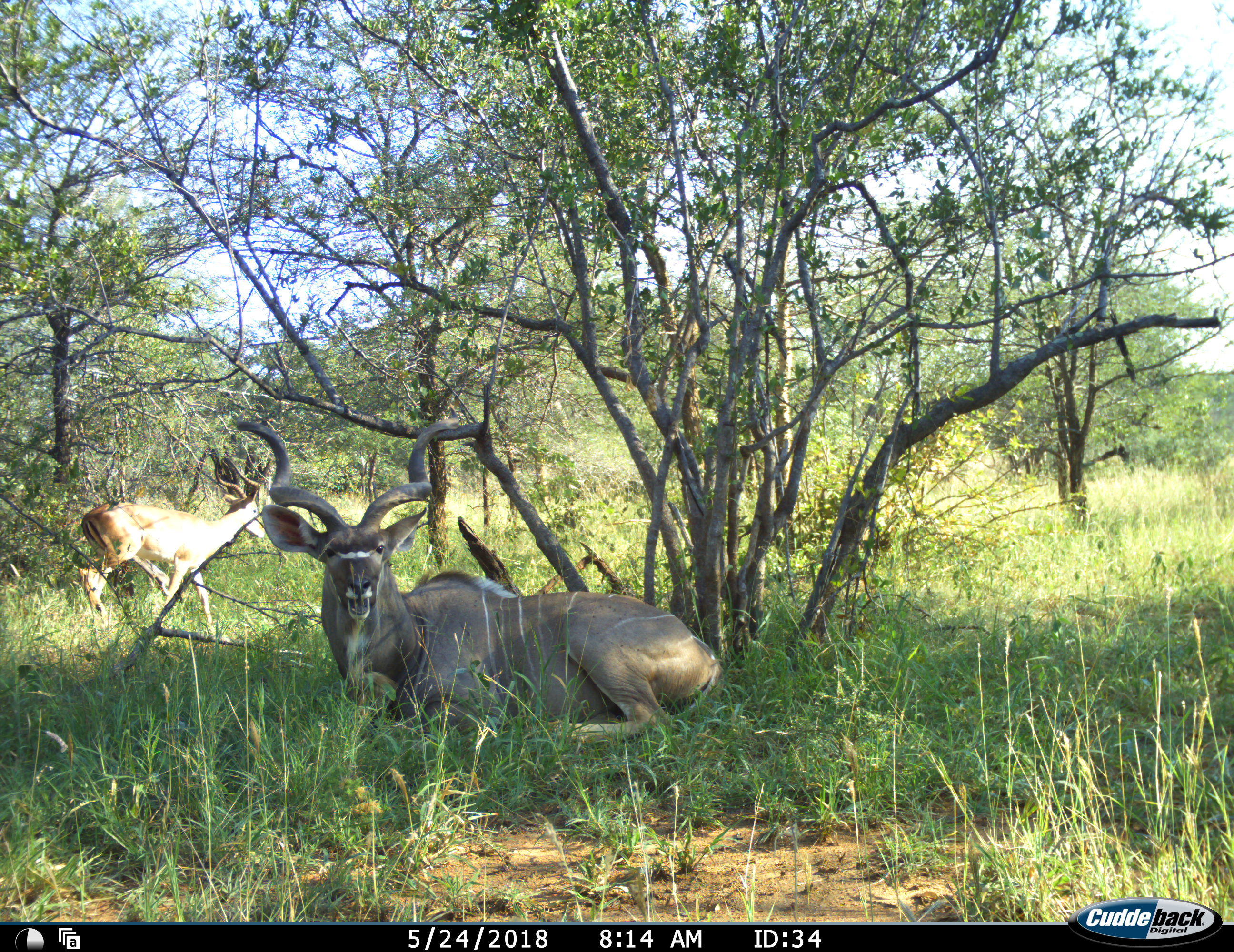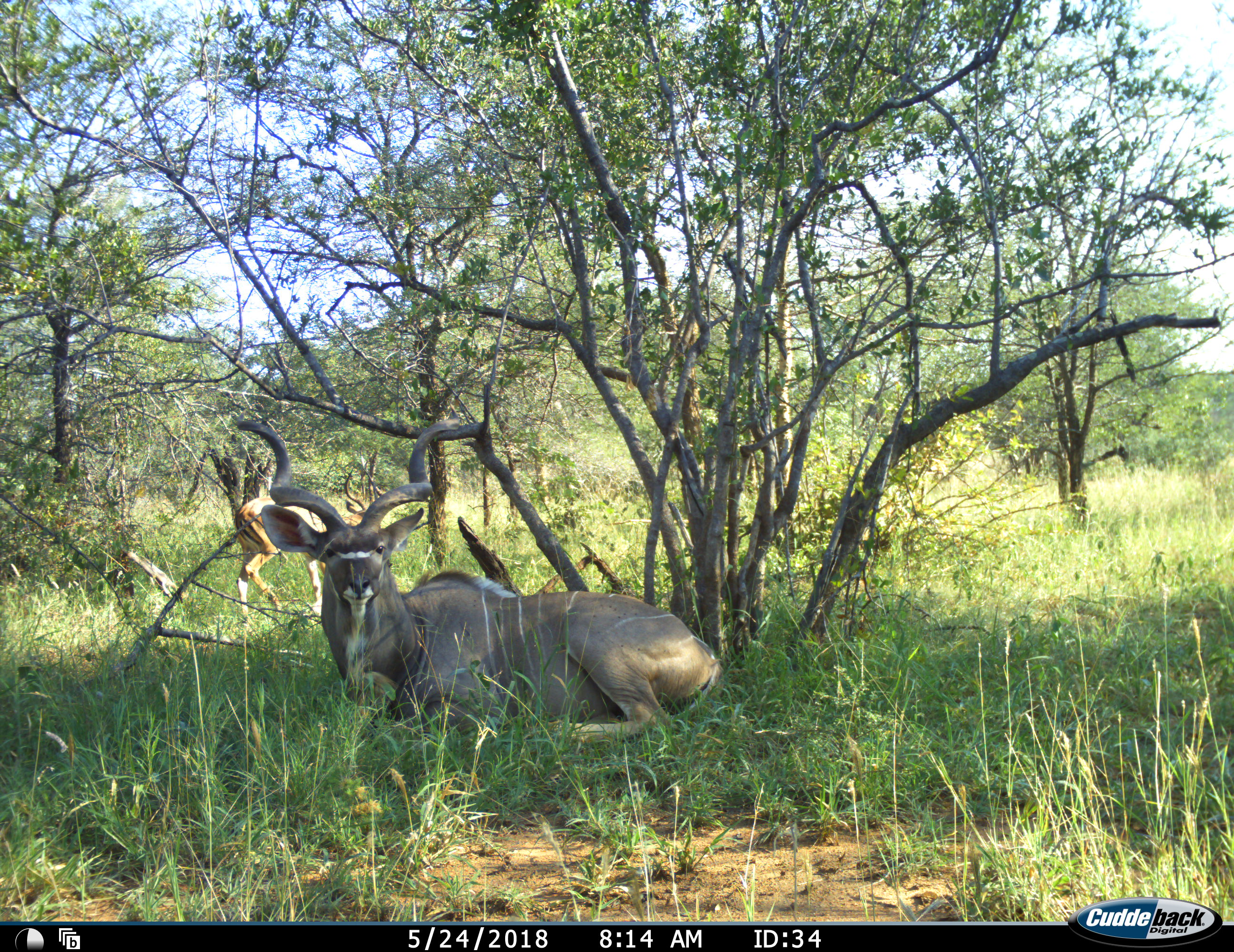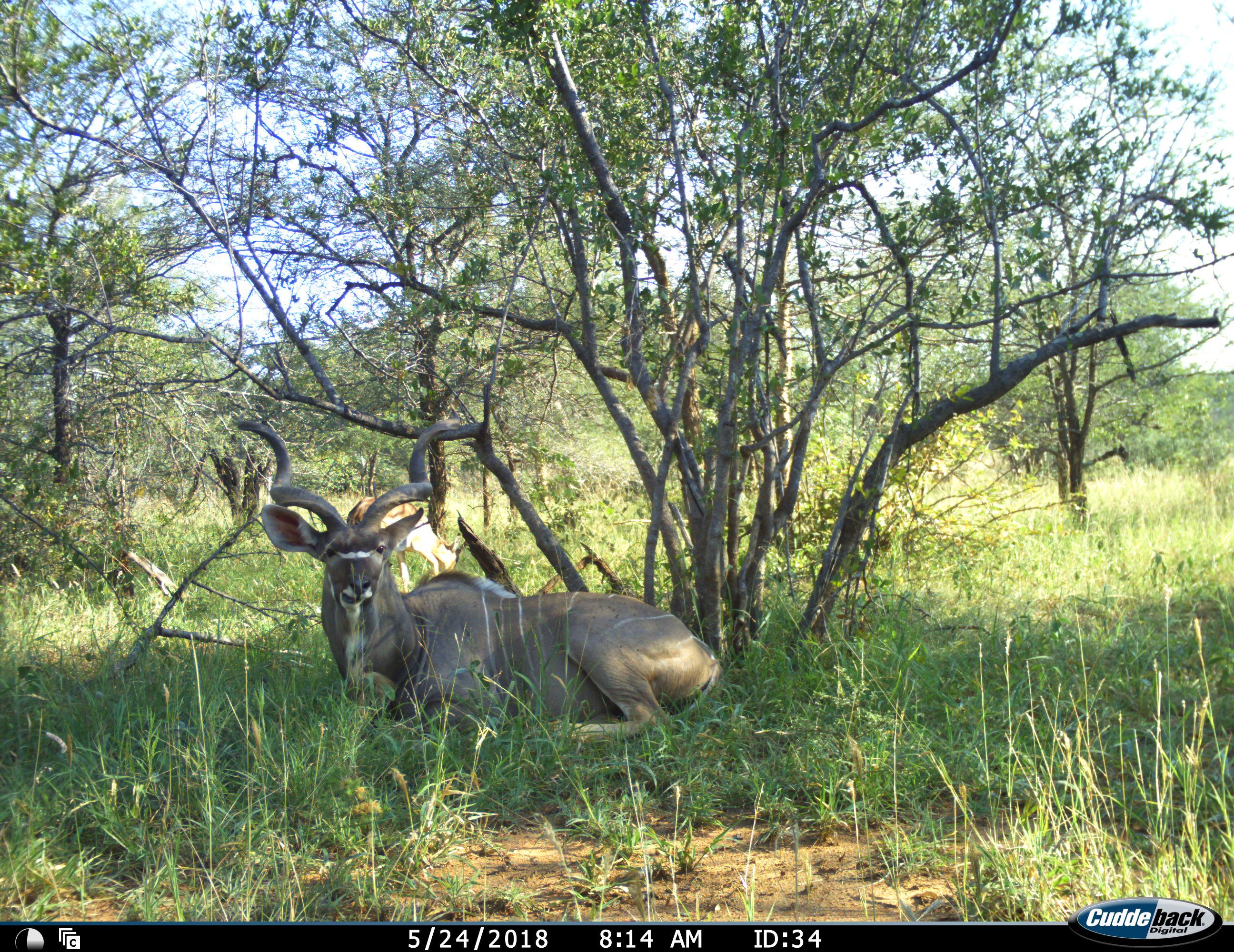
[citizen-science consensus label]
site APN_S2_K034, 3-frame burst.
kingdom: Animalia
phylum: Chordata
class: Mammalia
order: Artiodactyla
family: Bovidae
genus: Aepyceros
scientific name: Aepyceros melampus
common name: impala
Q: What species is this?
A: Impala (Aepyceros melampus).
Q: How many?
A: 1.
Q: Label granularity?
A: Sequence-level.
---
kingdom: Animalia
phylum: Chordata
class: Mammalia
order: Artiodactyla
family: Bovidae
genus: Tragelaphus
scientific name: Tragelaphus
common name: kudu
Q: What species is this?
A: Kudu (Tragelaphus).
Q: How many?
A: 1.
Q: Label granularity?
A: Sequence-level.